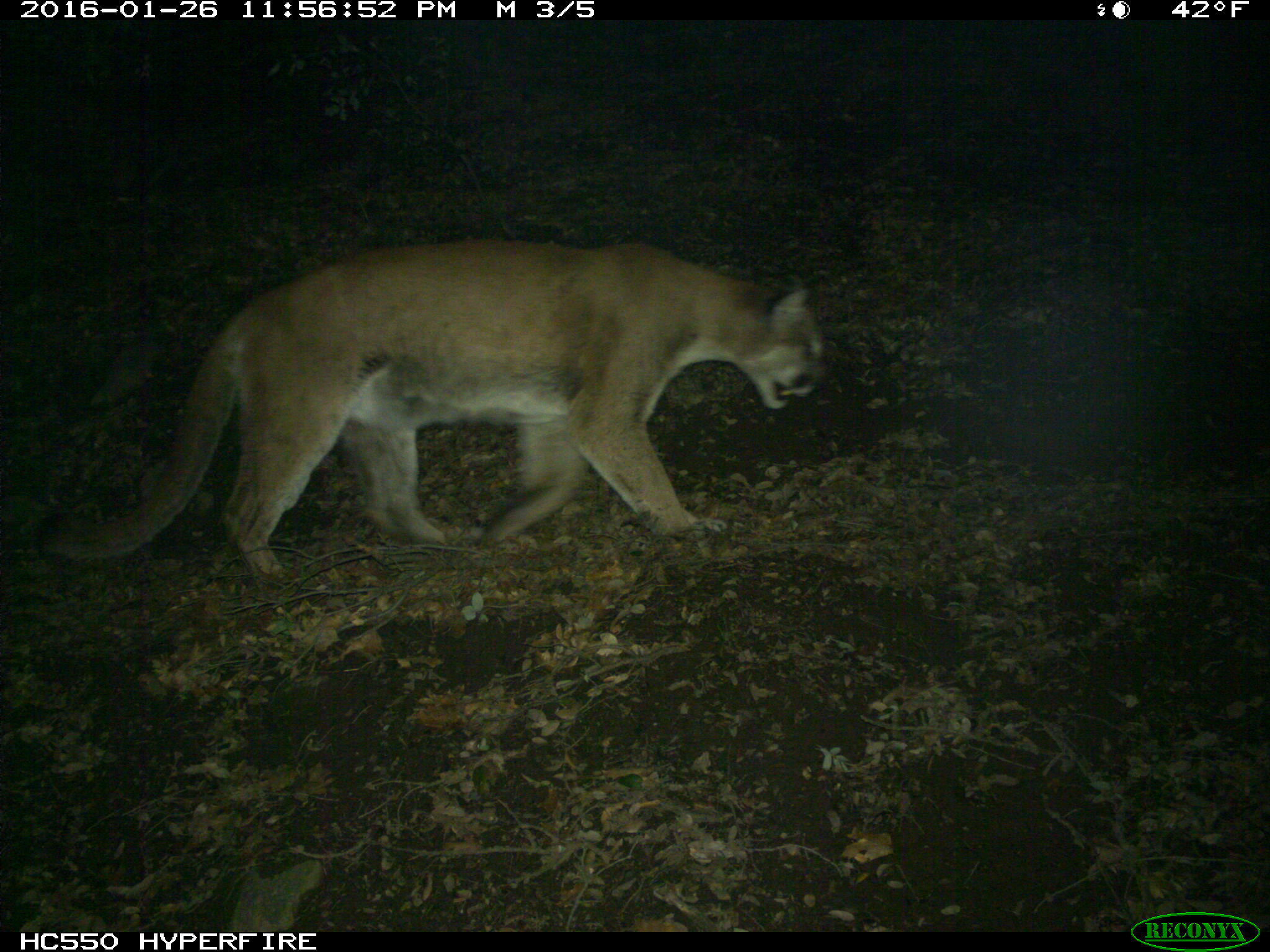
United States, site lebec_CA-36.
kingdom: Animalia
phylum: Chordata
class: Mammalia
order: Carnivora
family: Felidae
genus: Puma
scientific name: Puma concolor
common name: mountain lion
Puma concolor (mountain lion).